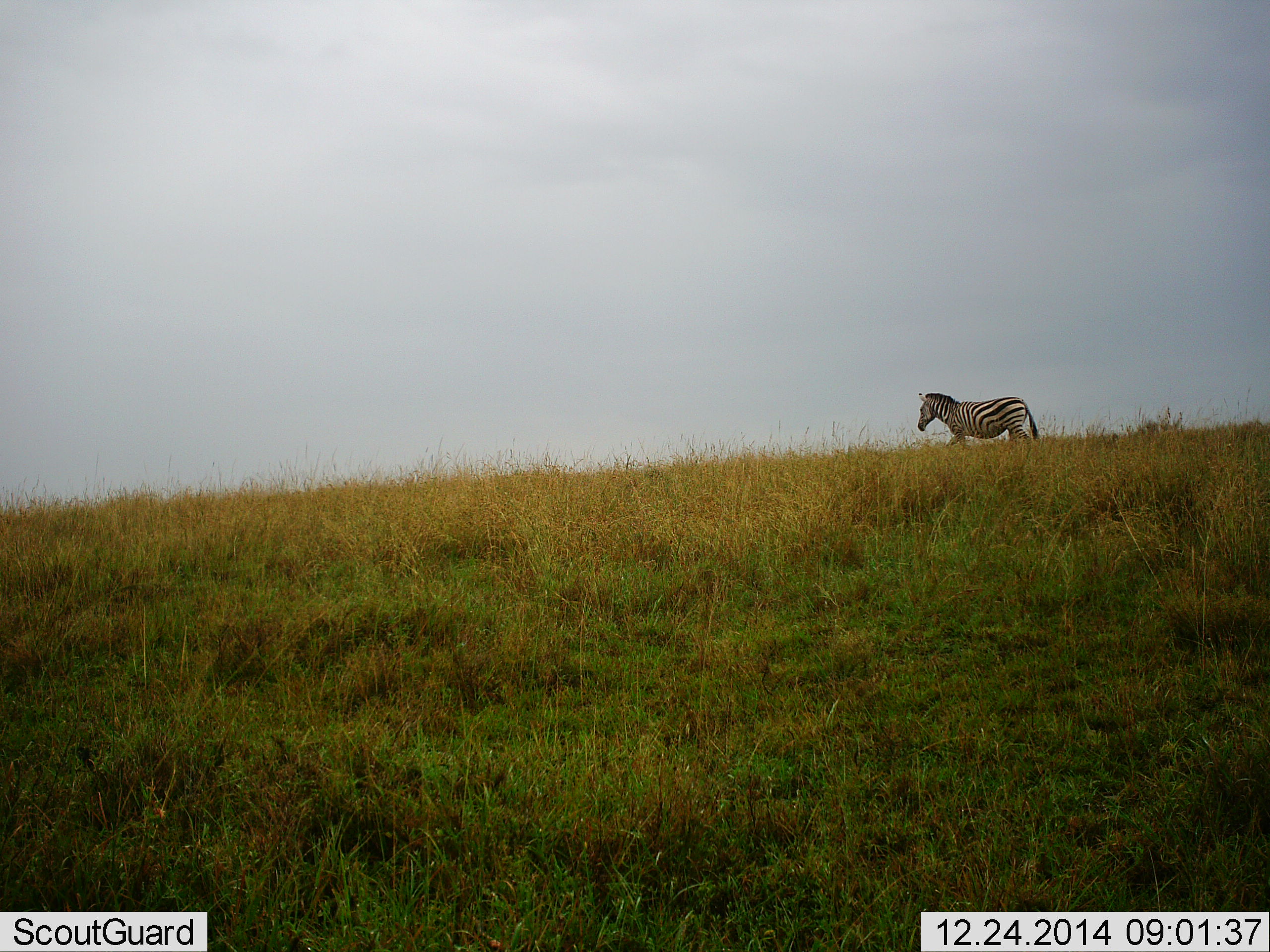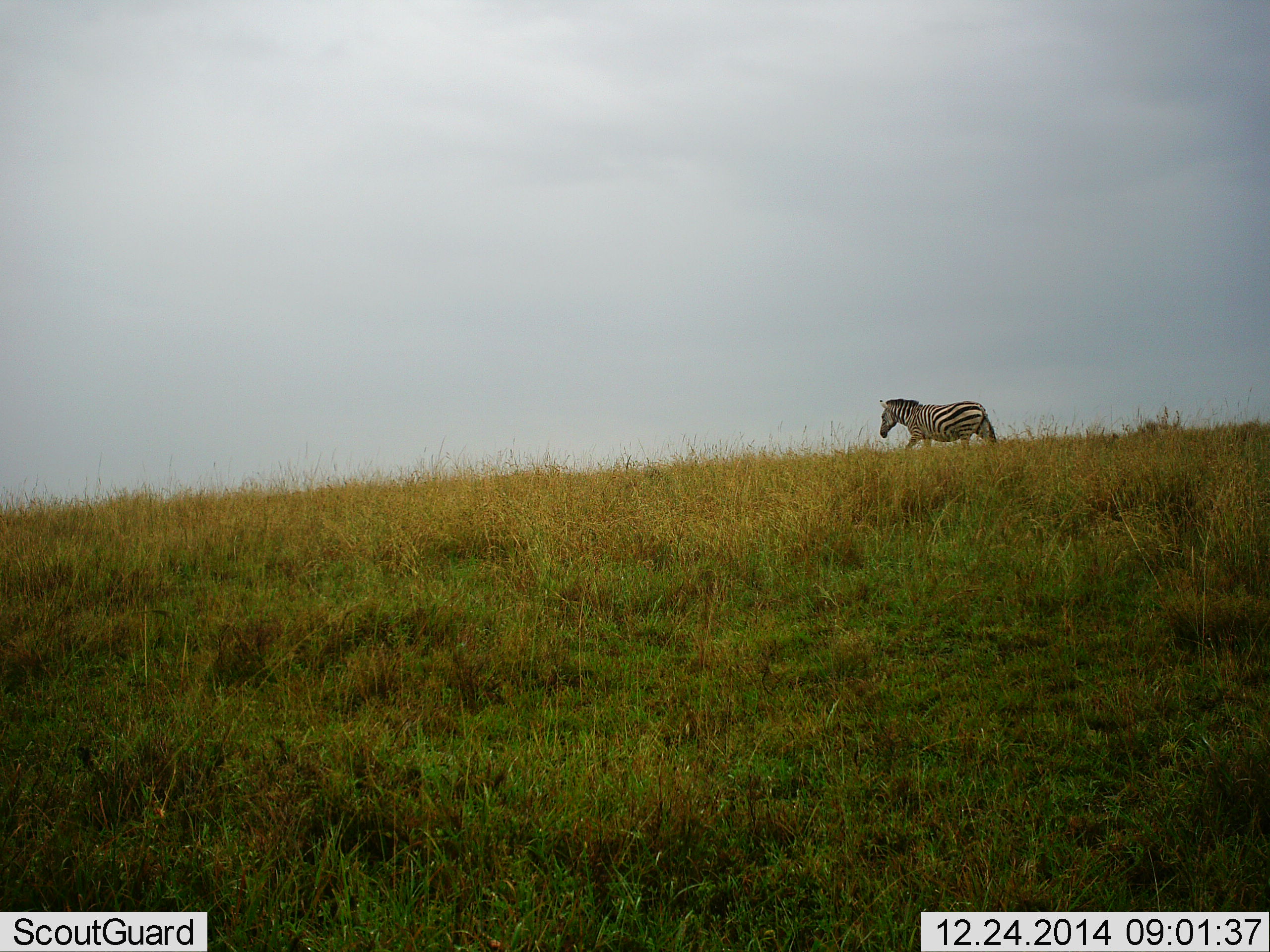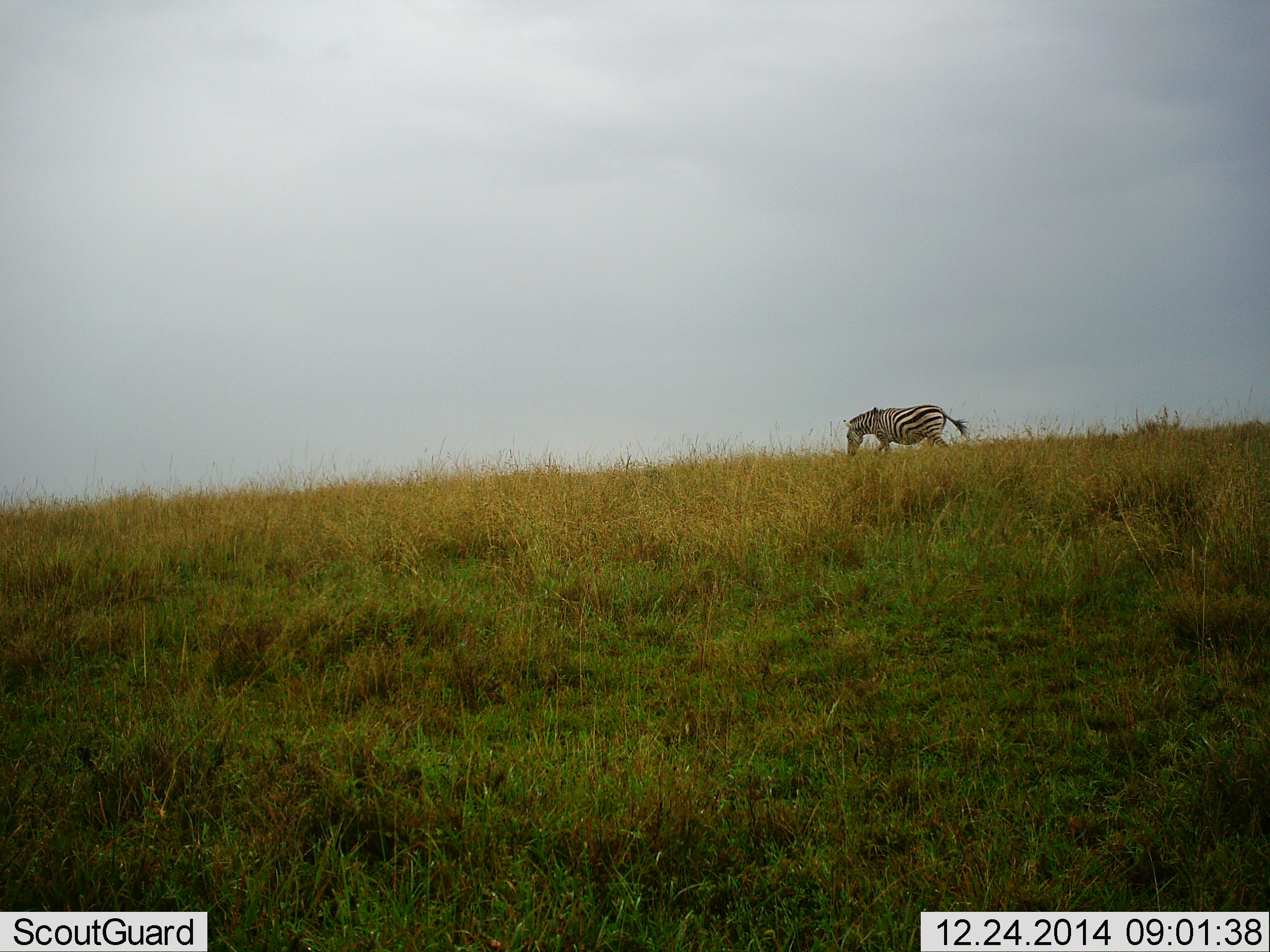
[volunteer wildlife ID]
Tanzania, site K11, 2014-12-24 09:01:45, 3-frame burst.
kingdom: Animalia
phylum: Chordata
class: Mammalia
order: Perissodactyla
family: Equidae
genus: Equus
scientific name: Equus quagga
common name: plains zebra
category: zebra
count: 1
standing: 0%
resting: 0%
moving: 100%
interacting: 0%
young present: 0%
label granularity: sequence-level